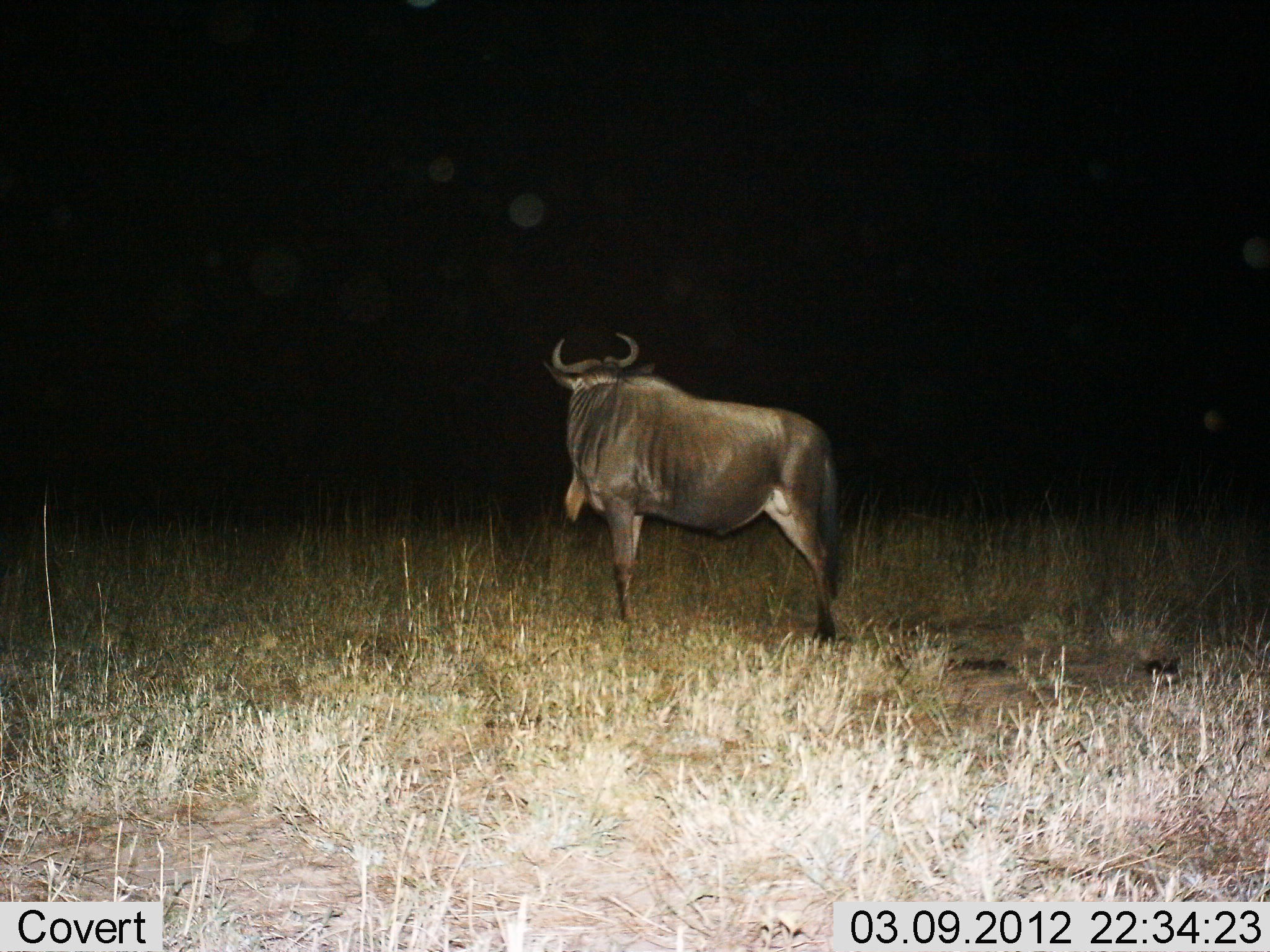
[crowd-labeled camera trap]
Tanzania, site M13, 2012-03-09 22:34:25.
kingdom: Animalia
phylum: Chordata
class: Mammalia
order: Artiodactyla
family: Bovidae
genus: Connochaetes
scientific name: Connochaetes taurinus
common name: blue wildebeest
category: wildebeest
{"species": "wildebeest (blue wildebeest) (Connochaetes taurinus)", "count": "1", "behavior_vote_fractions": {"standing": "100%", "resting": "0%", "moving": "0%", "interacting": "0%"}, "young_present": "0%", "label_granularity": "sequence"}